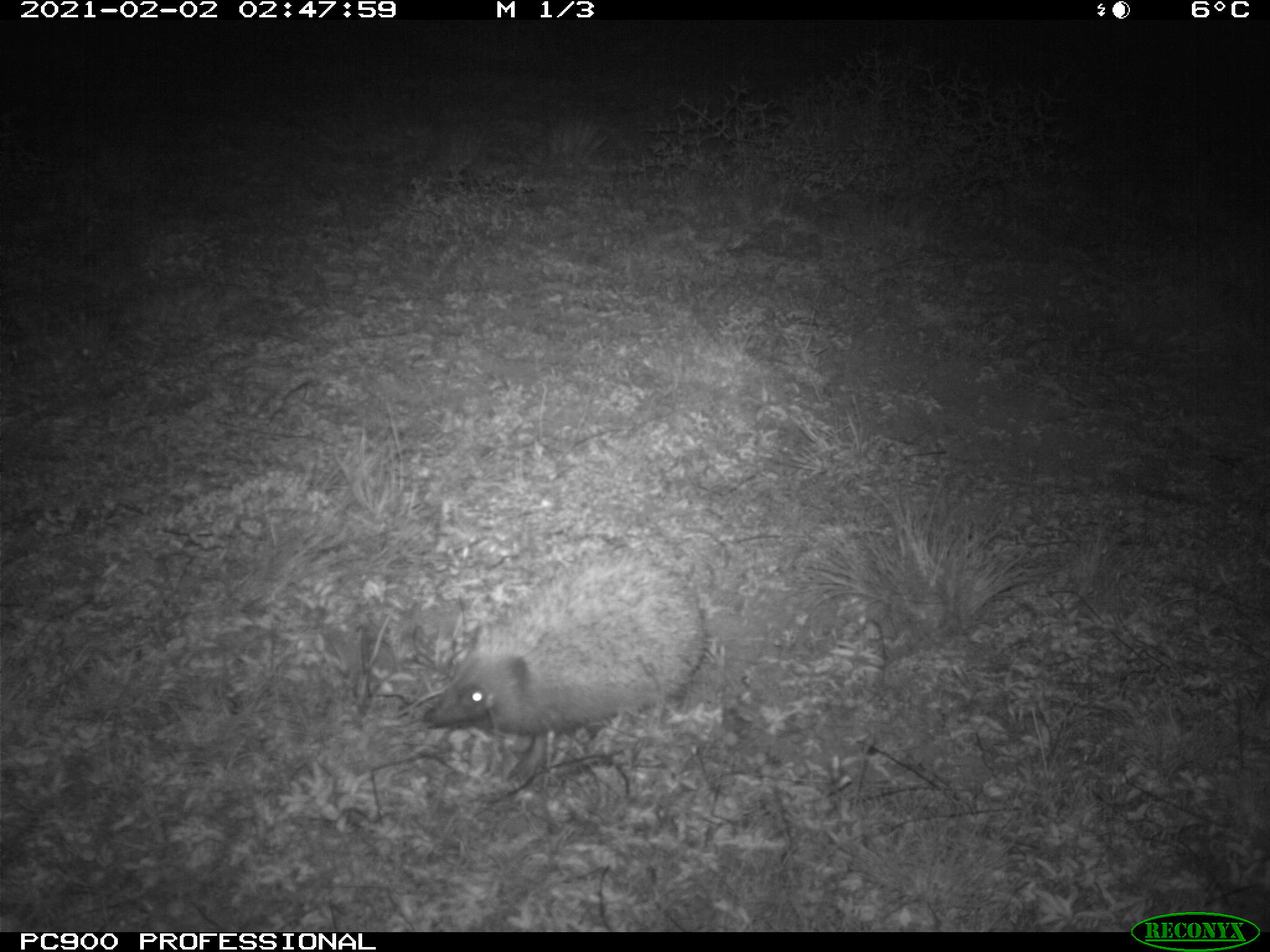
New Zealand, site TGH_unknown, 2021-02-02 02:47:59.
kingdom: Animalia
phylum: Chordata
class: Mammalia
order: Eulipotyphla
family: Erinaceidae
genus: Erinaceus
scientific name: Erinaceus europaeus europaeus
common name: european hedgehog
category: hedgehog